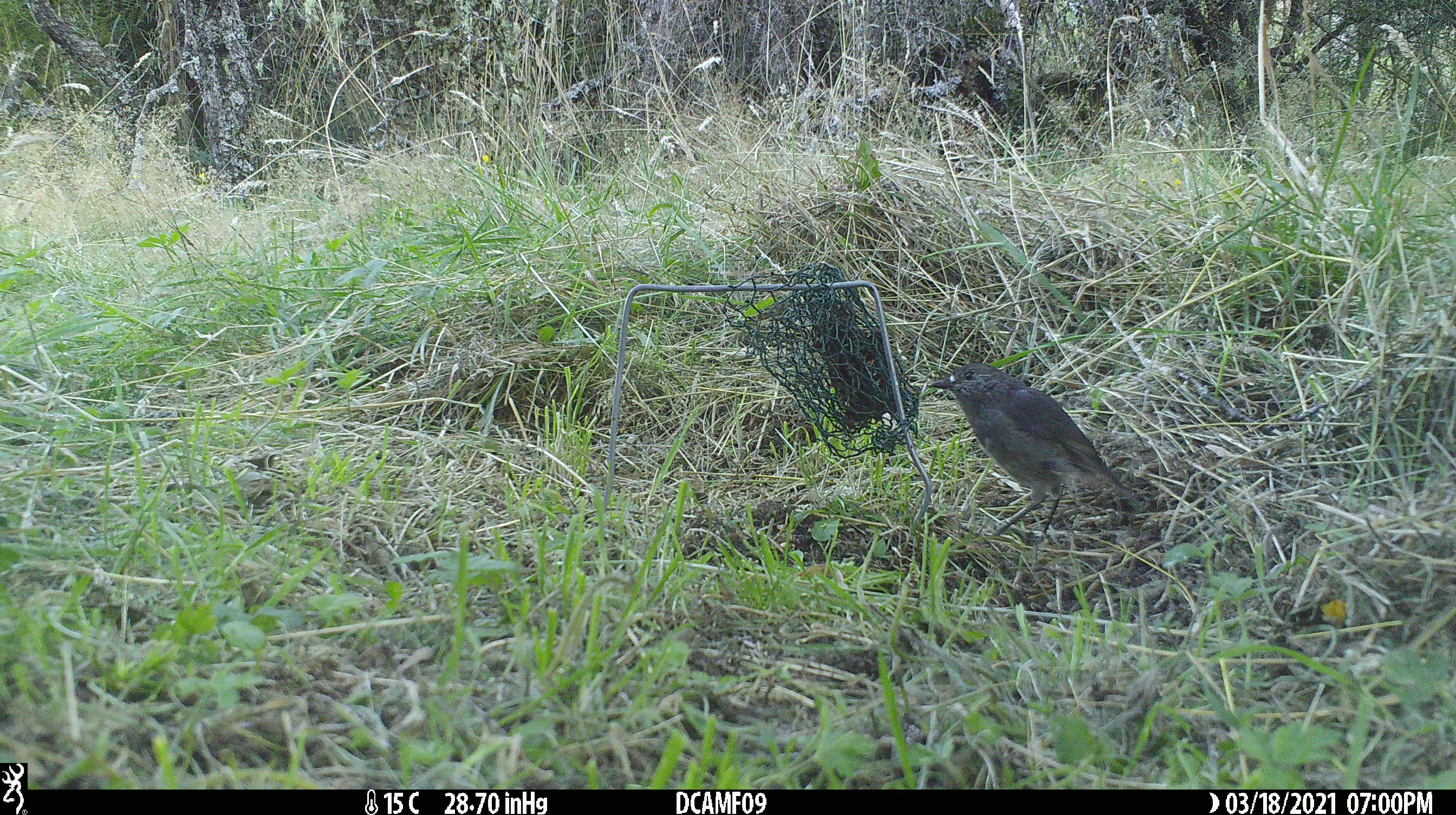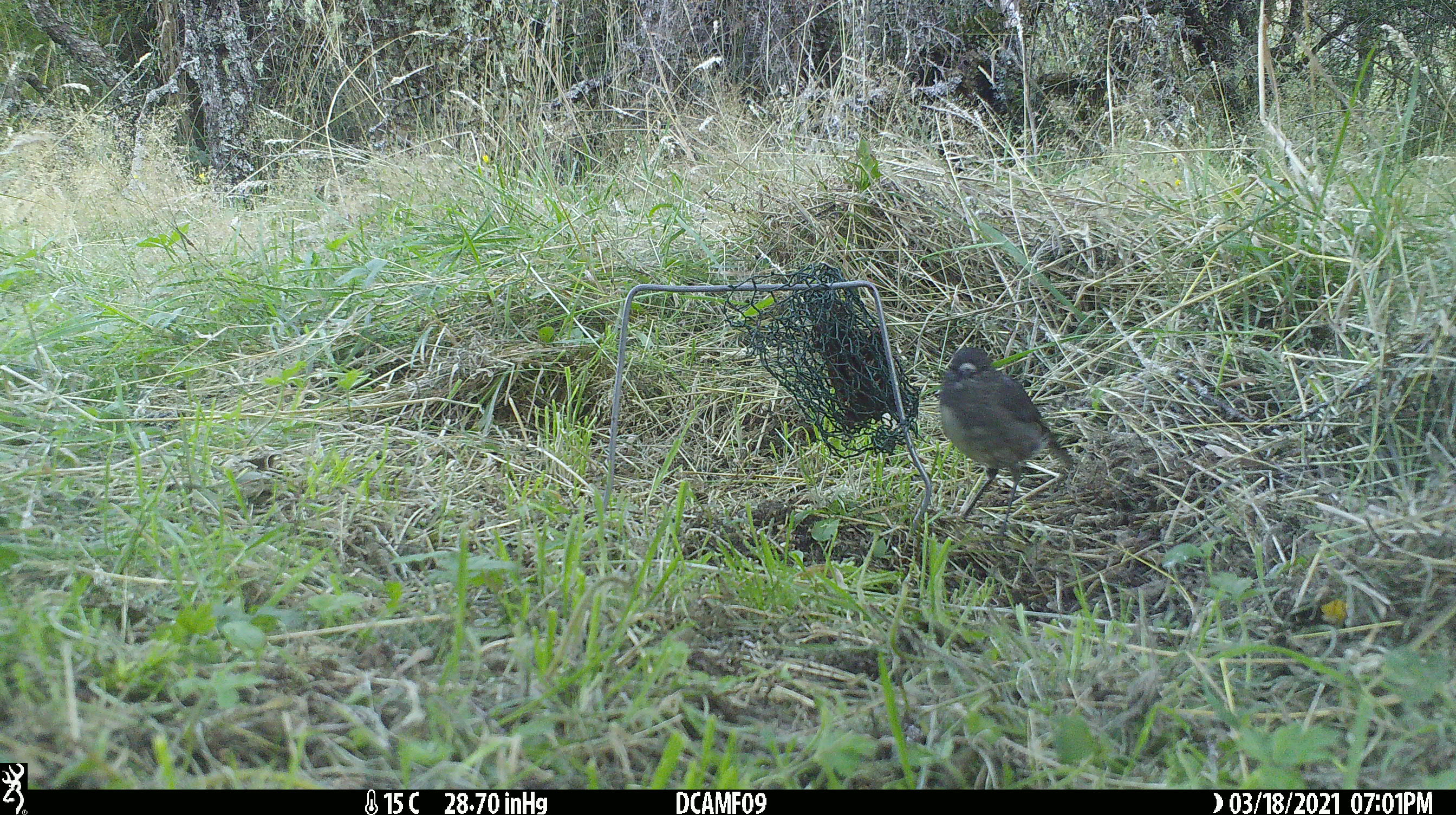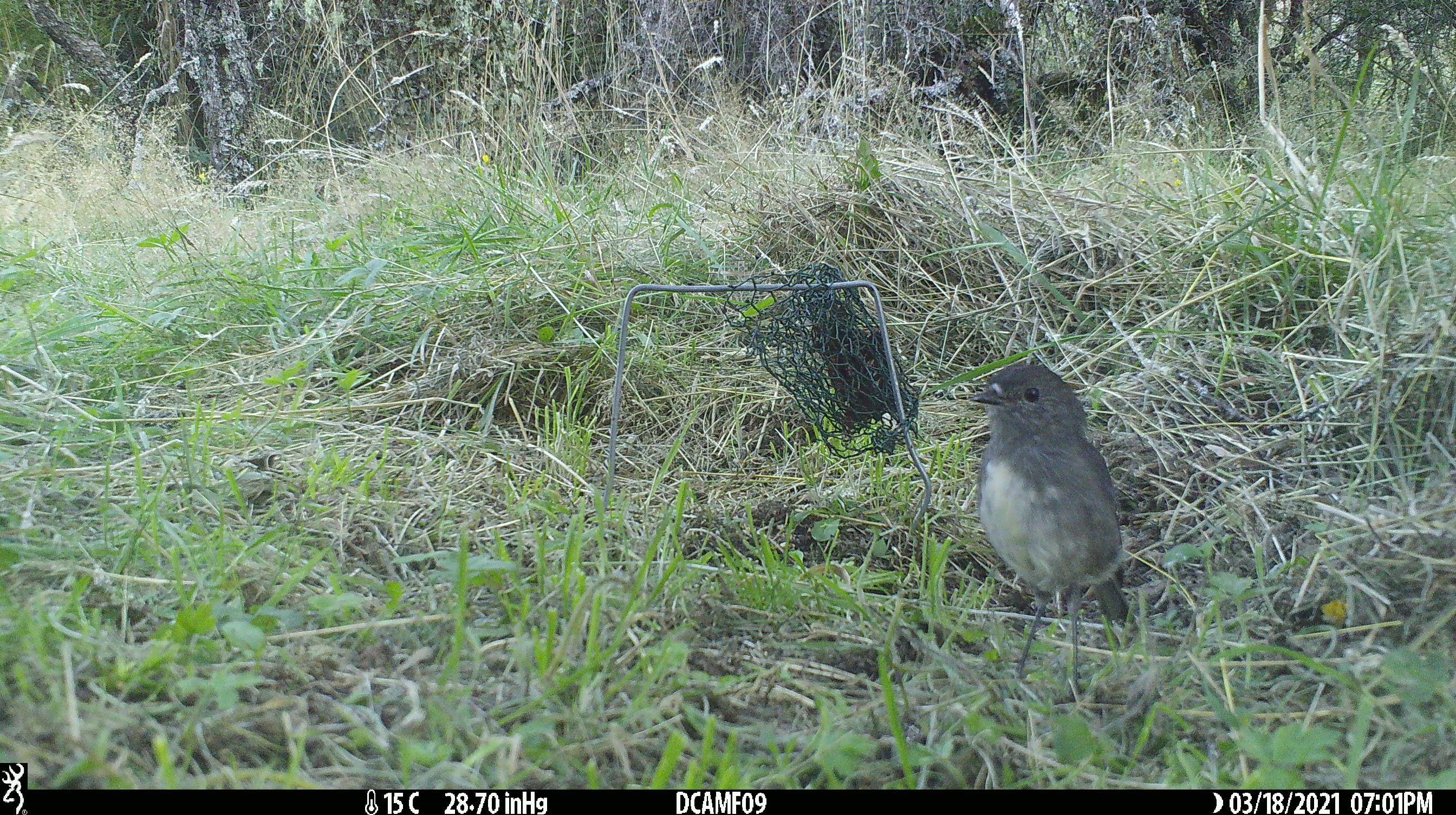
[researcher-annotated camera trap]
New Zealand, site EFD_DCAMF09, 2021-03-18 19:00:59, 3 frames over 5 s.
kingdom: Animalia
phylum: Chordata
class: Aves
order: Passeriformes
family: Petroicidae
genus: Petroica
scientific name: Petroica australis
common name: new zealand robin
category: robin